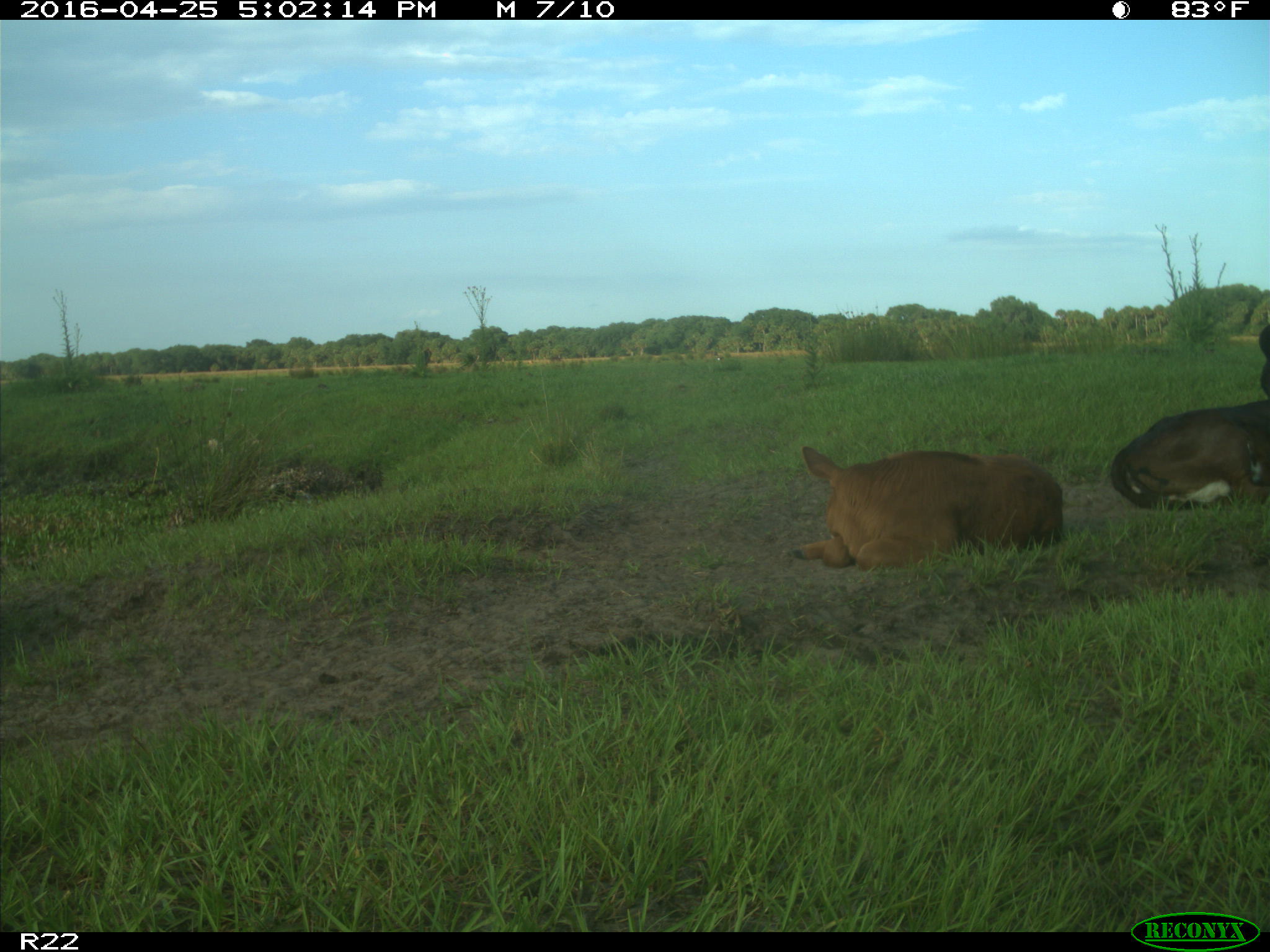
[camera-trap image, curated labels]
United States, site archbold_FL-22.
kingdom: Animalia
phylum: Chordata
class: Mammalia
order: Artiodactyla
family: Bovidae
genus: Bos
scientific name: Bos taurus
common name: domestic cow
Bos taurus (domestic cow).